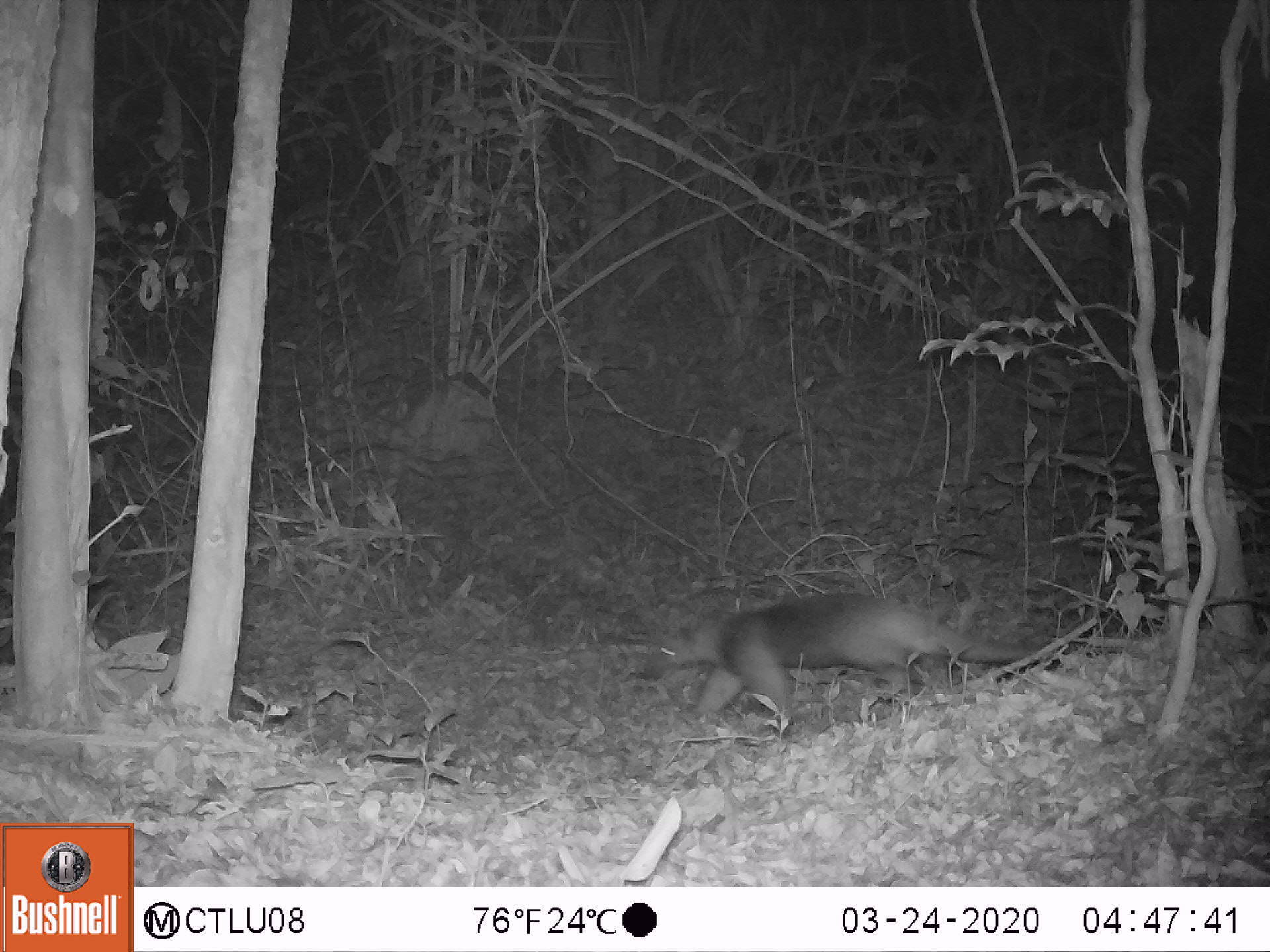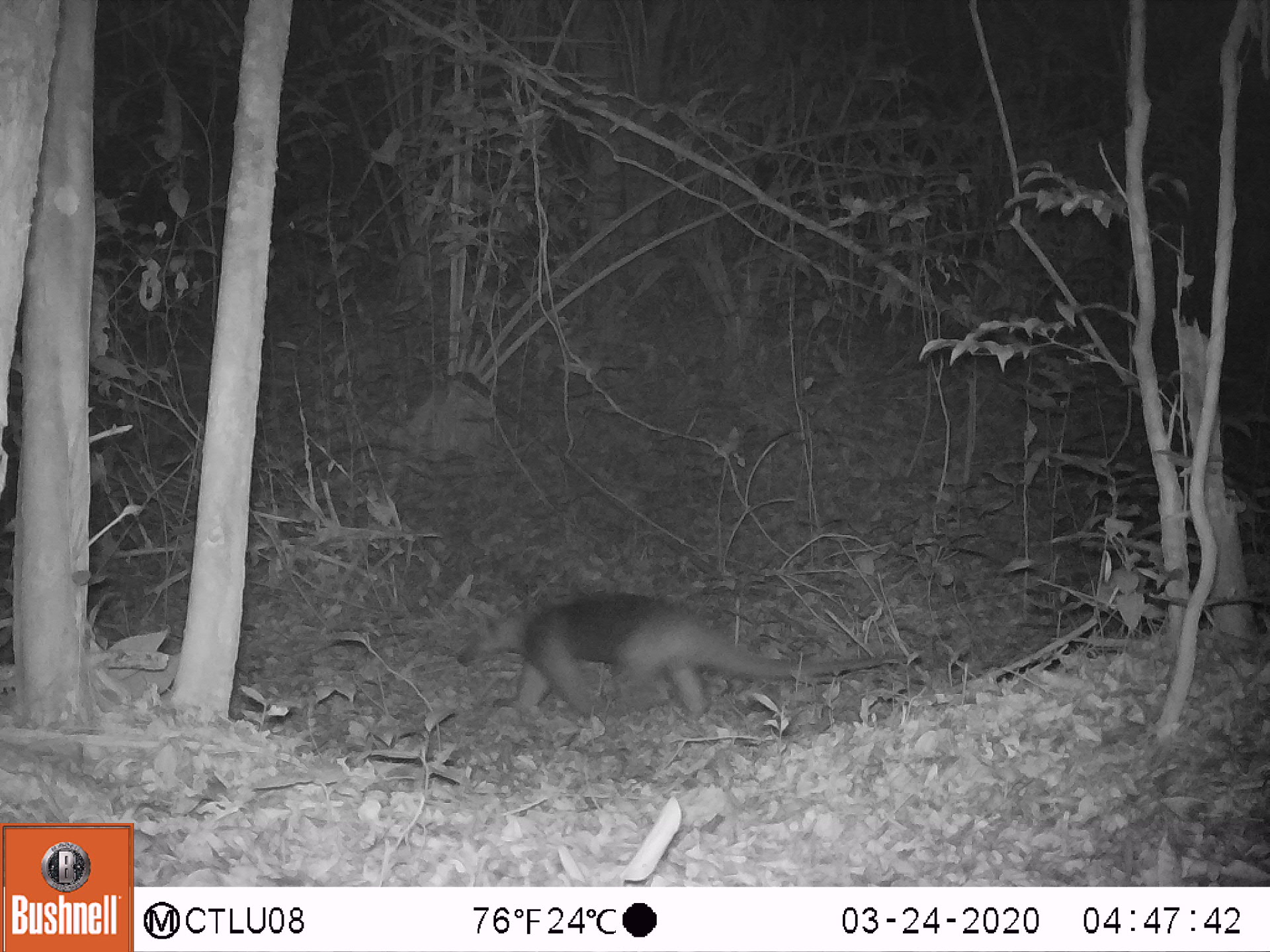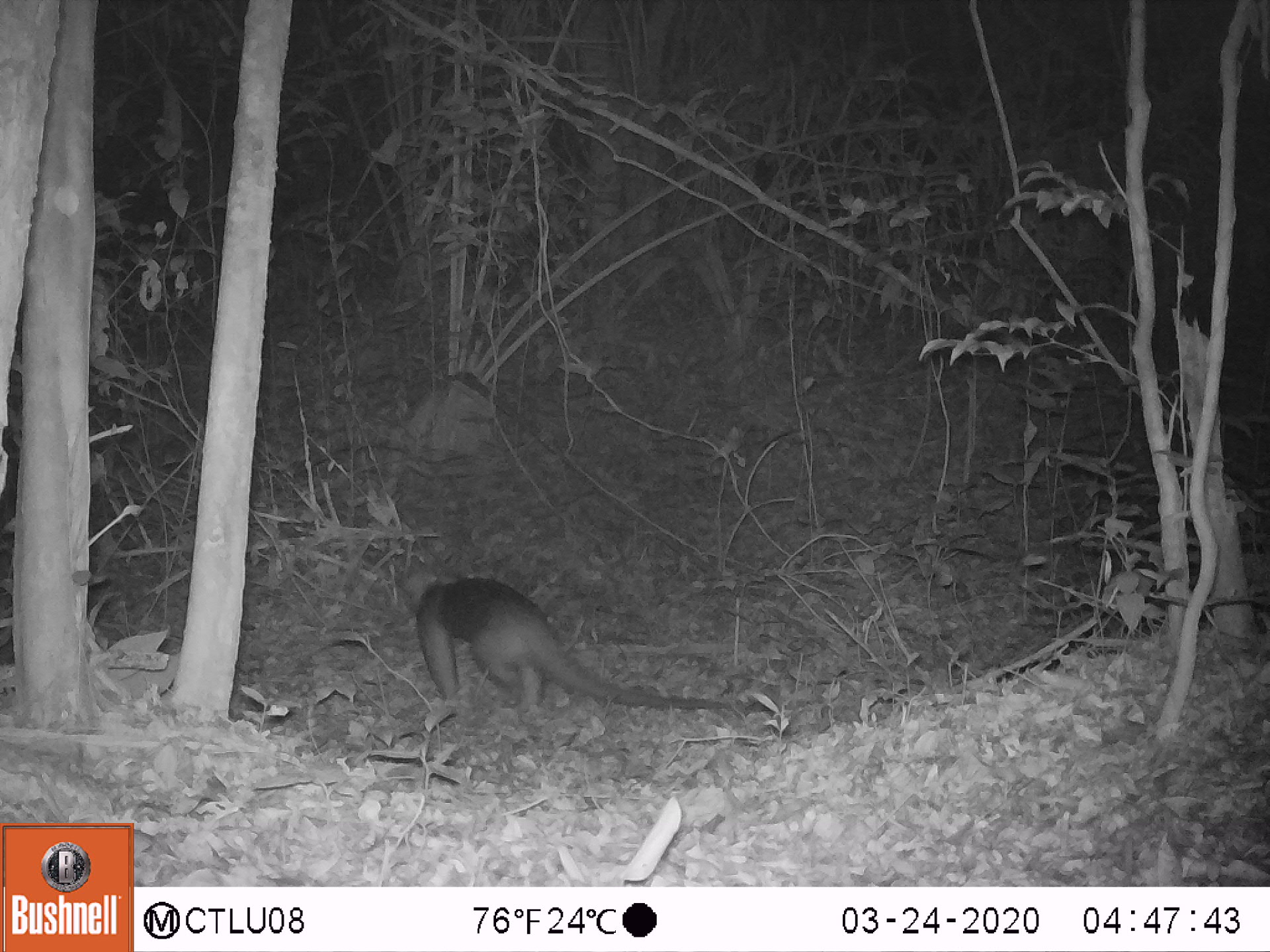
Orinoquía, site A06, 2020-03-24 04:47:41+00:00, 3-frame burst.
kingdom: Animalia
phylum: Chordata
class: Mammalia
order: Pilosa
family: Myrmecophagidae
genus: Tamandua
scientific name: Tamandua tetradactyla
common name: southern tamandua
Southern tamandua (Tamandua tetradactyla).